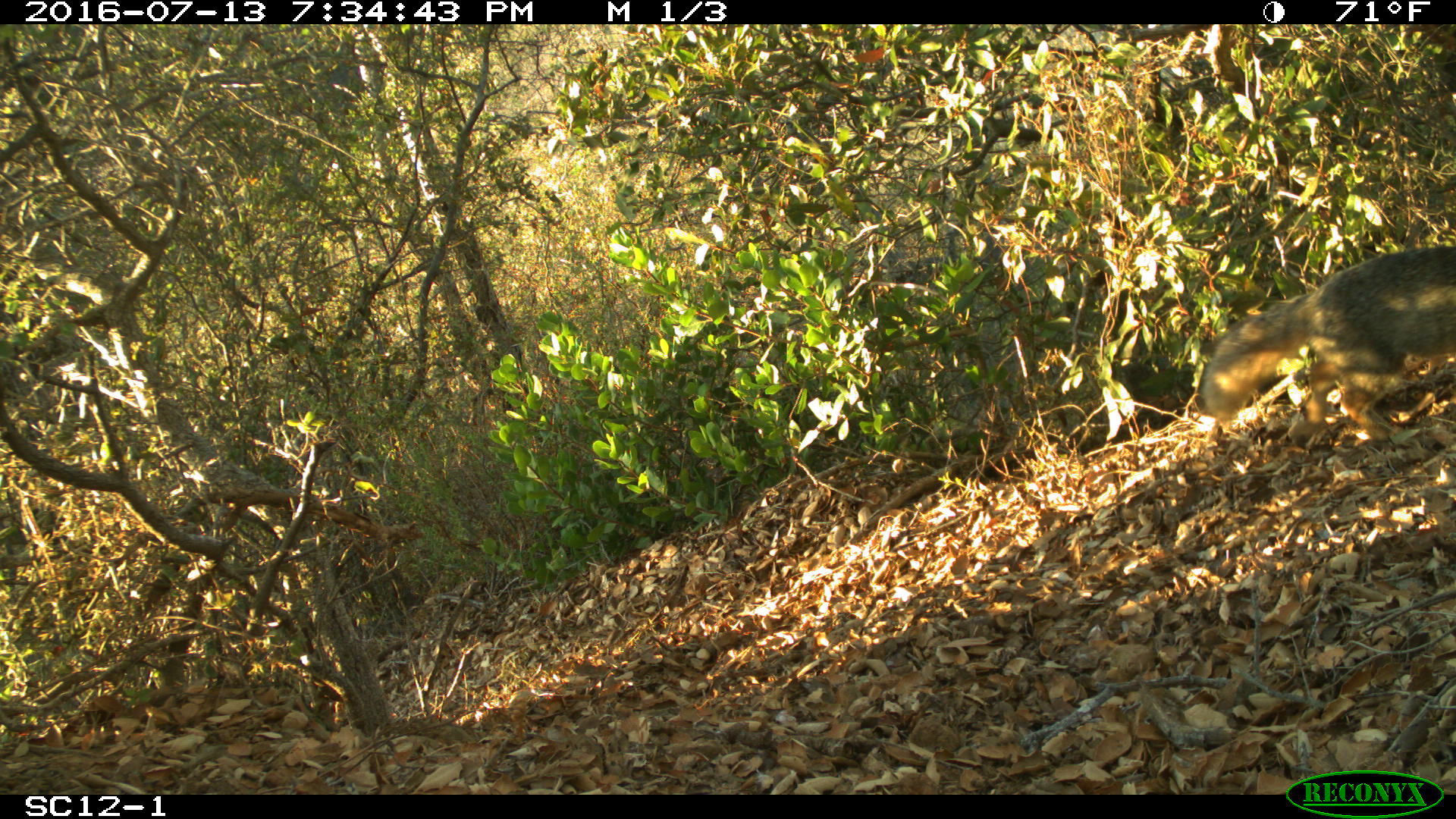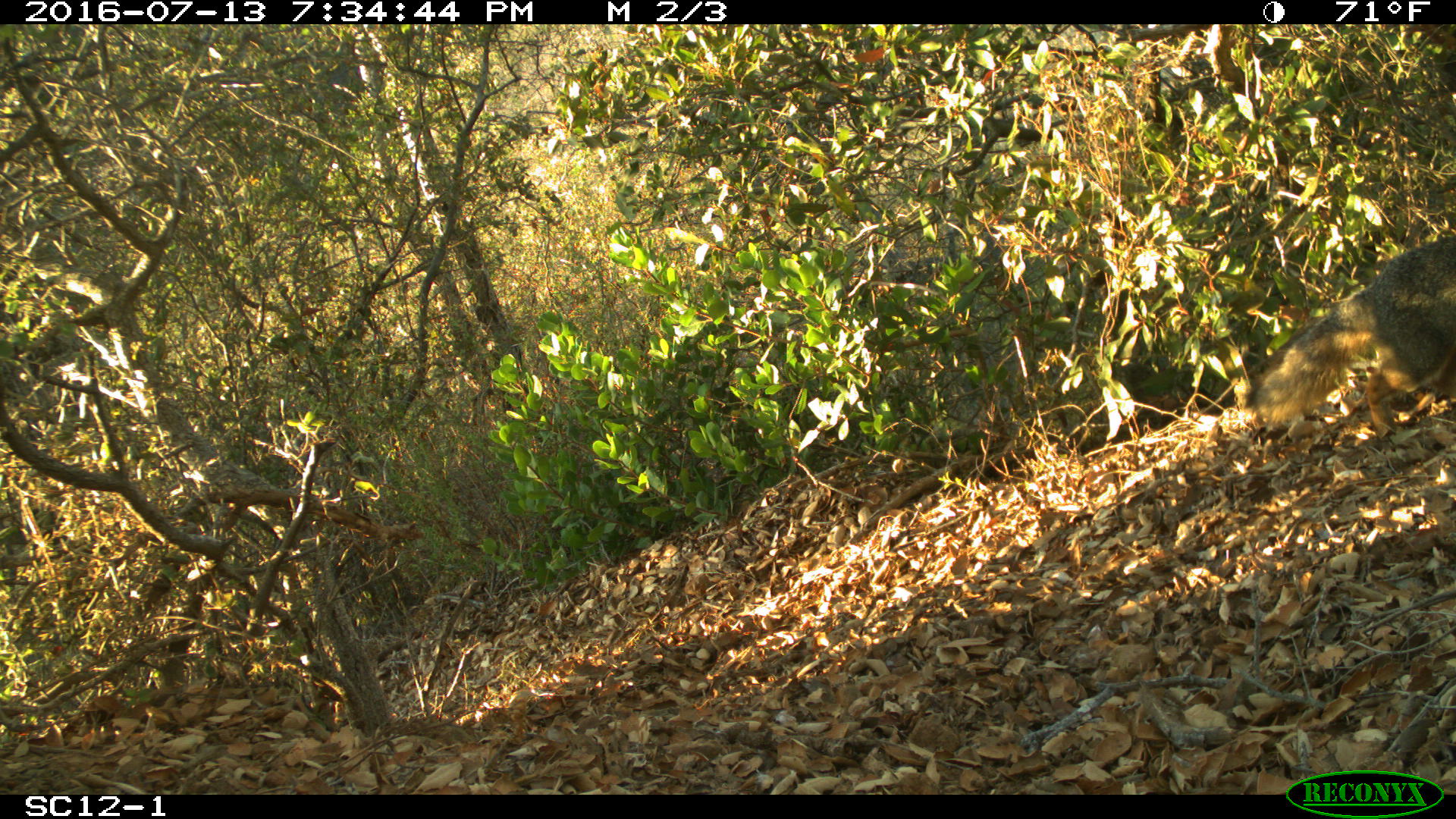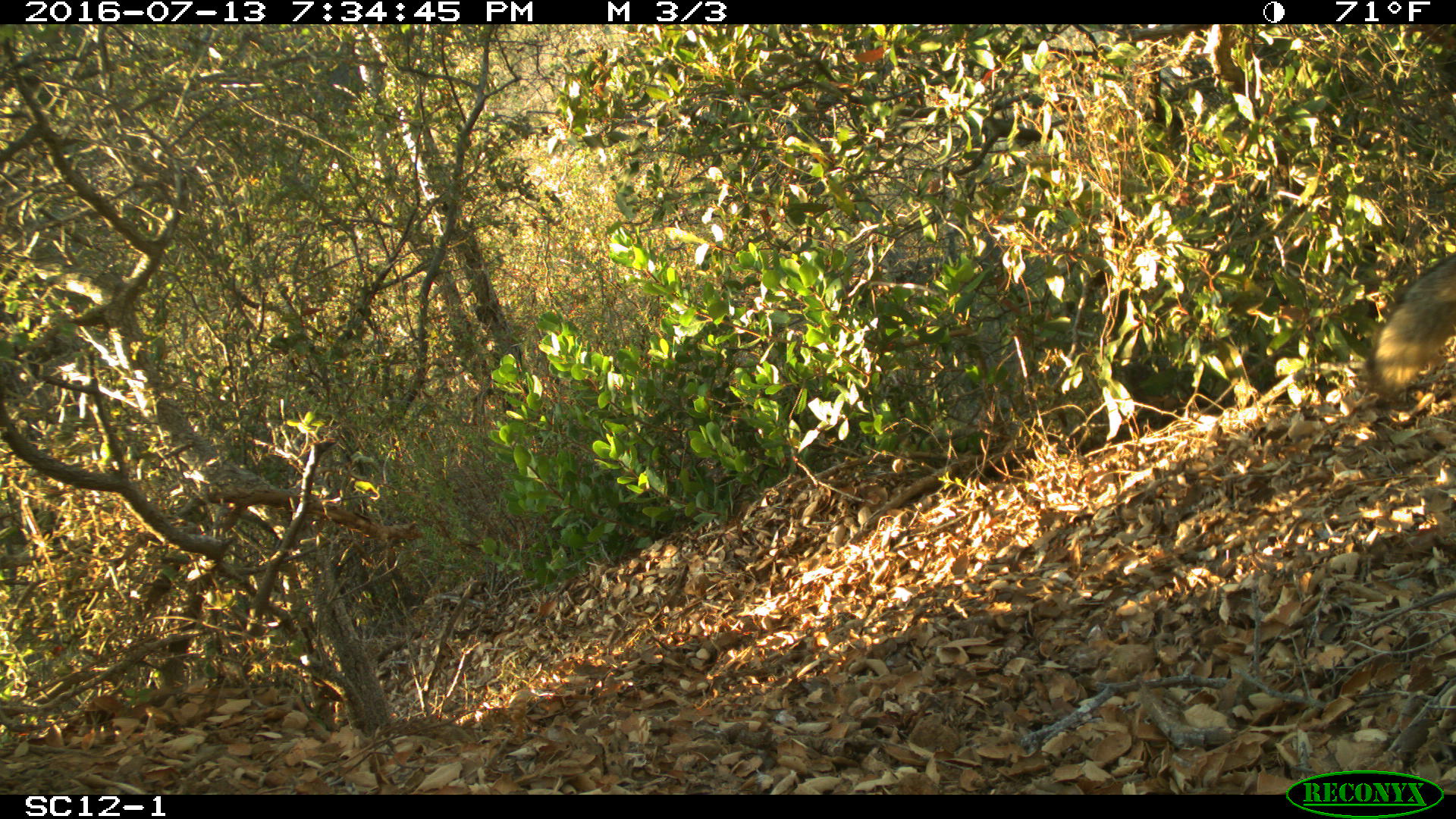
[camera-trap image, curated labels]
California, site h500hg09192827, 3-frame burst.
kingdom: Animalia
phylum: Chordata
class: Mammalia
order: Carnivora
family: Canidae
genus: Urocyon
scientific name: Urocyon littoralis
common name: island fox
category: fox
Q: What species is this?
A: Fox (island fox) (Urocyon littoralis).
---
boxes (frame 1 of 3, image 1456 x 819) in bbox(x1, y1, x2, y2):
fox: bbox(1197, 242, 1455, 441)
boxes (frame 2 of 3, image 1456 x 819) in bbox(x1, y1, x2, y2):
fox: bbox(1244, 235, 1455, 439)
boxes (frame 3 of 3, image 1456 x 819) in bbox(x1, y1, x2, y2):
fox: bbox(1363, 252, 1454, 406)